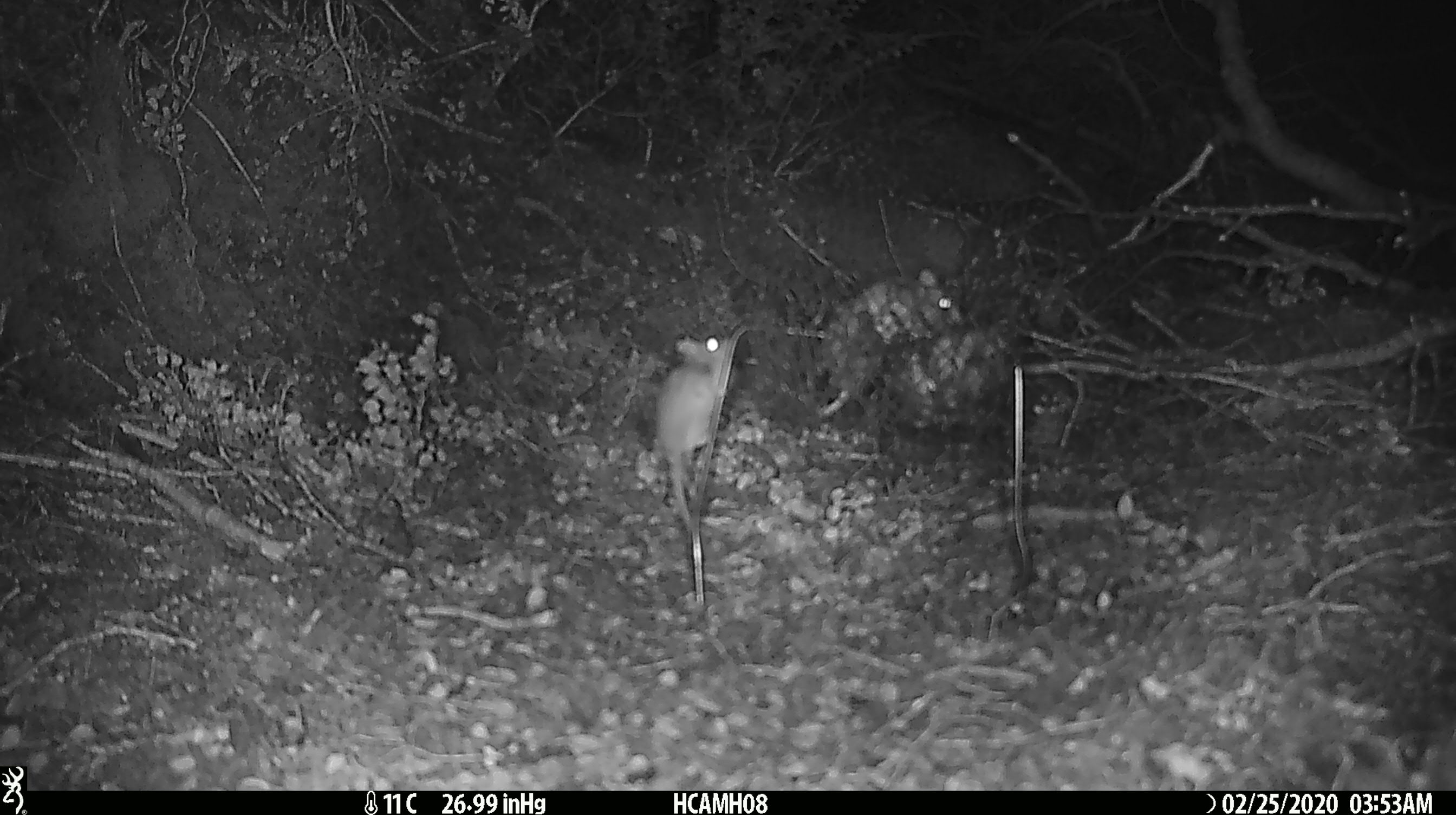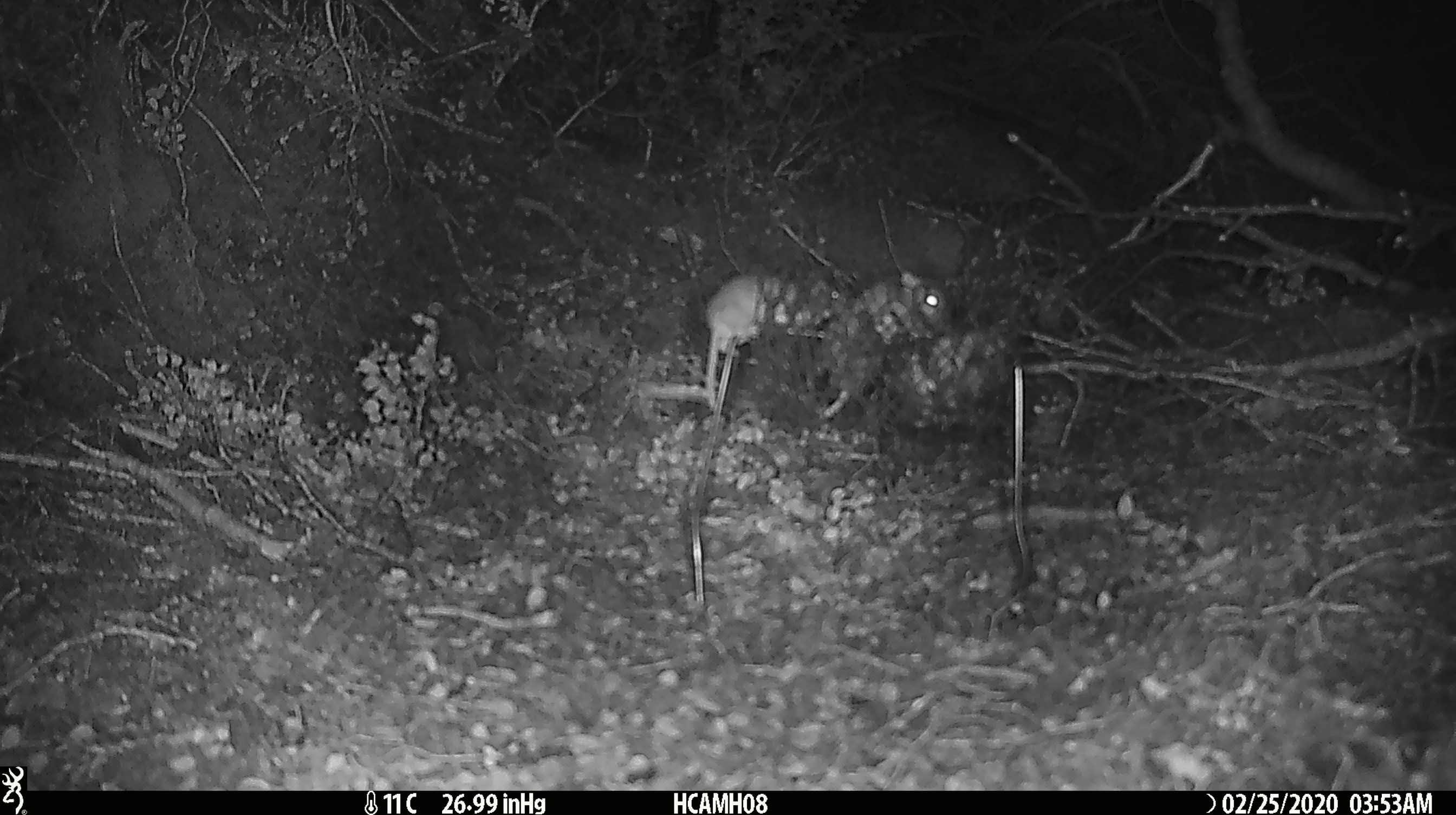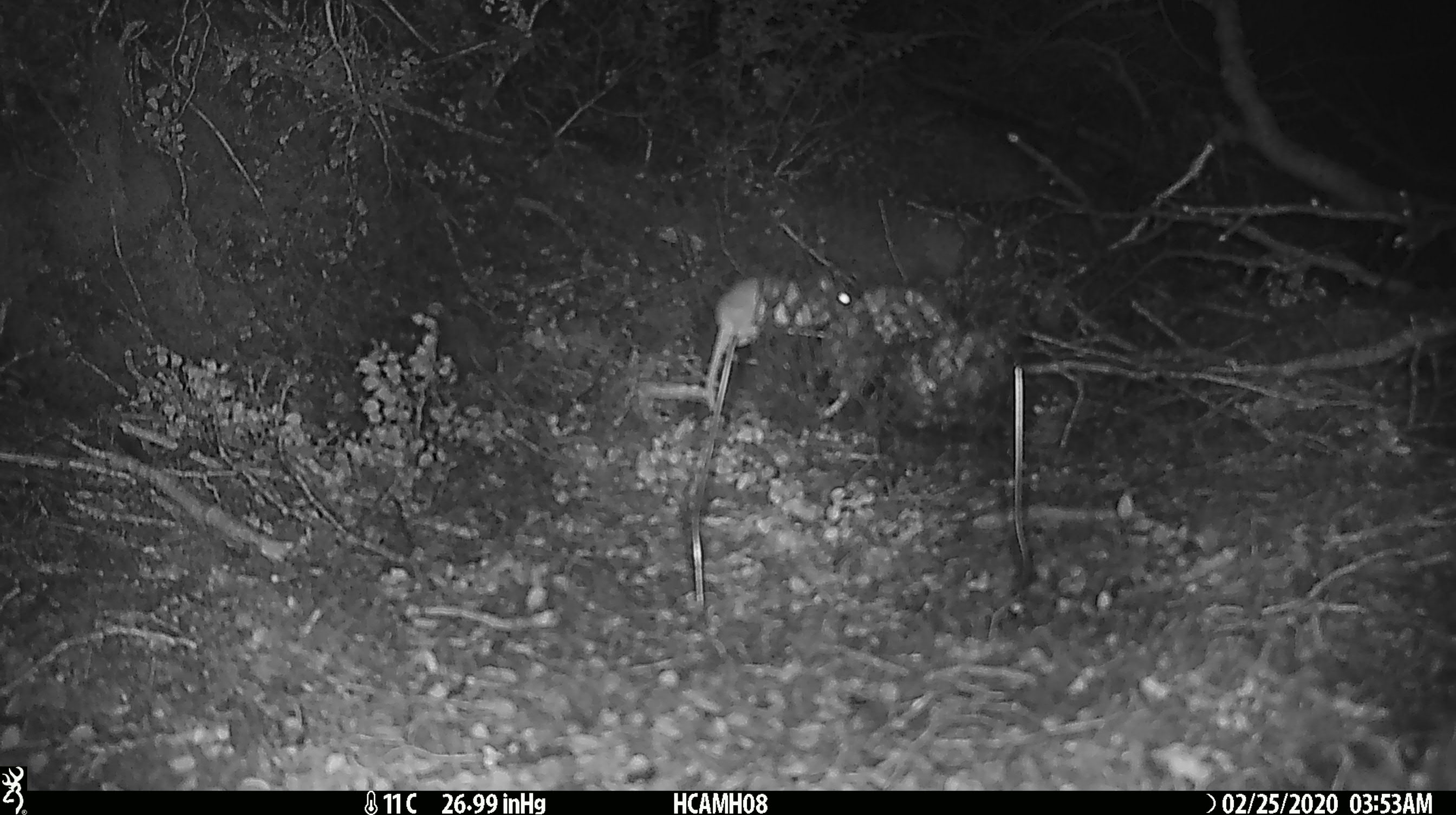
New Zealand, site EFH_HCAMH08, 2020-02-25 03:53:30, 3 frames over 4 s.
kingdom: Animalia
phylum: Chordata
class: Mammalia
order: Rodentia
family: Muridae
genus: Mus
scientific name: Mus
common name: mouse